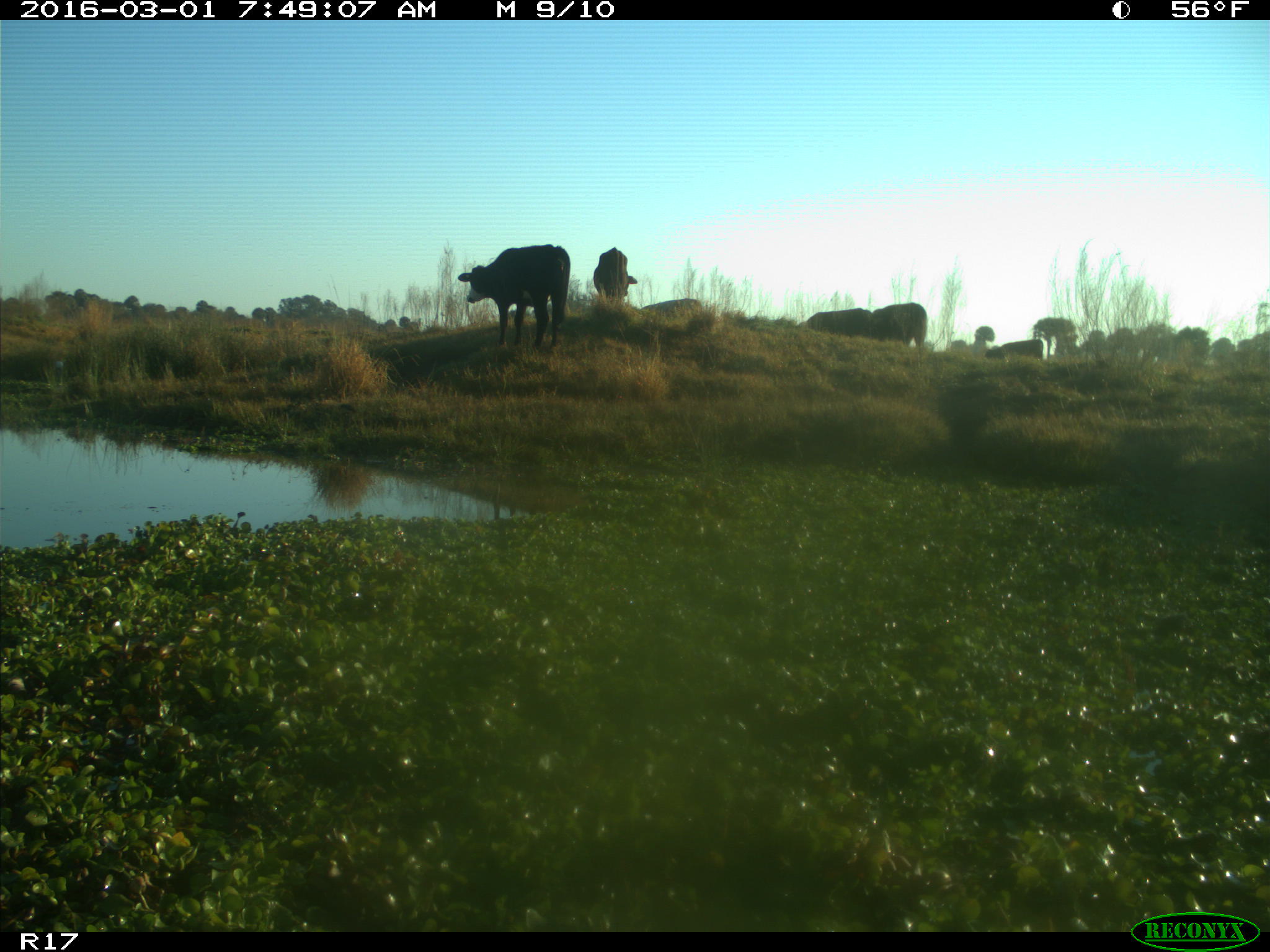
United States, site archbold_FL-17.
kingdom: Animalia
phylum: Chordata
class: Mammalia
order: Artiodactyla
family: Bovidae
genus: Bos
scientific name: Bos taurus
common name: domestic cow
Bos taurus (domestic cow).